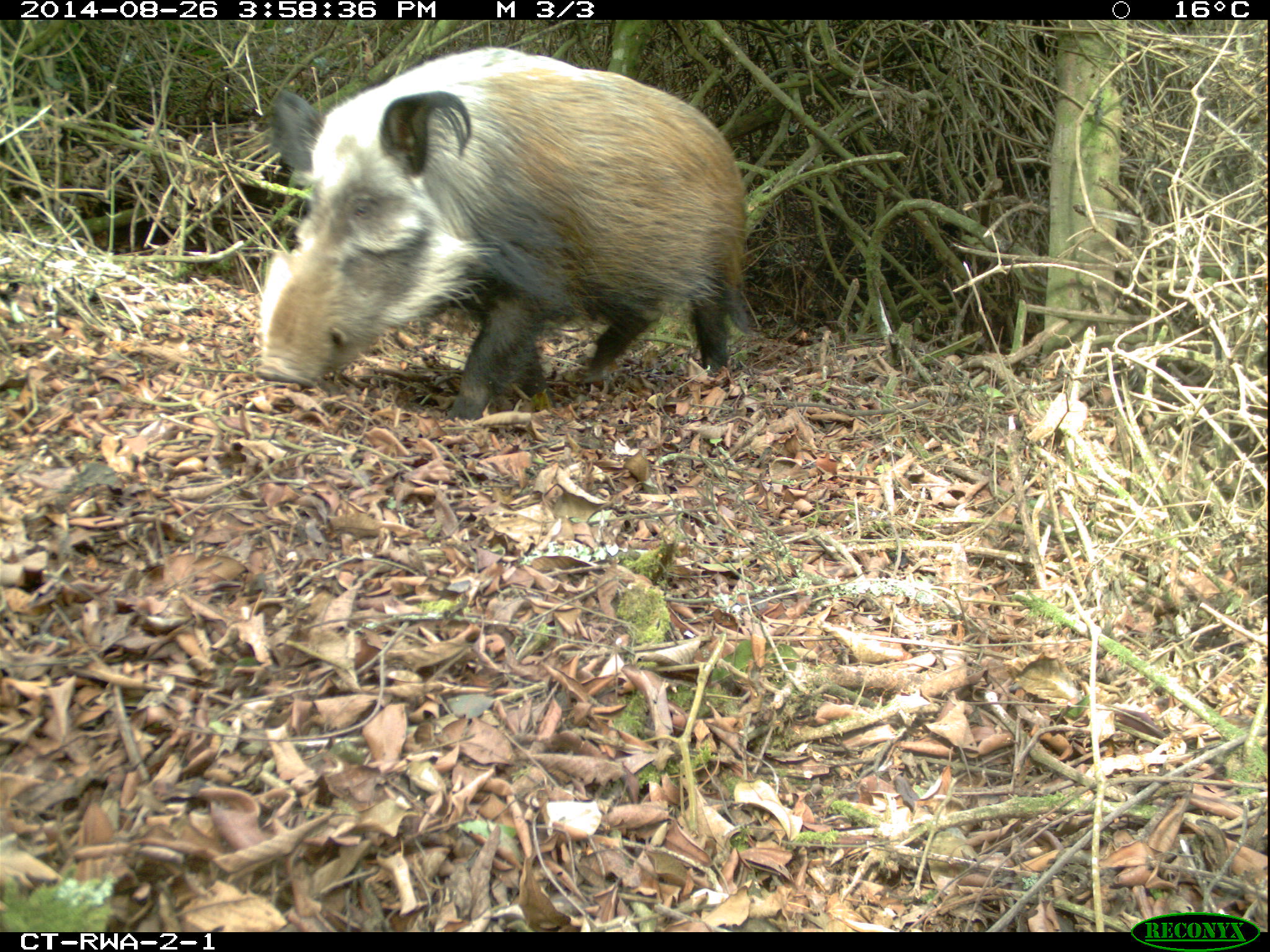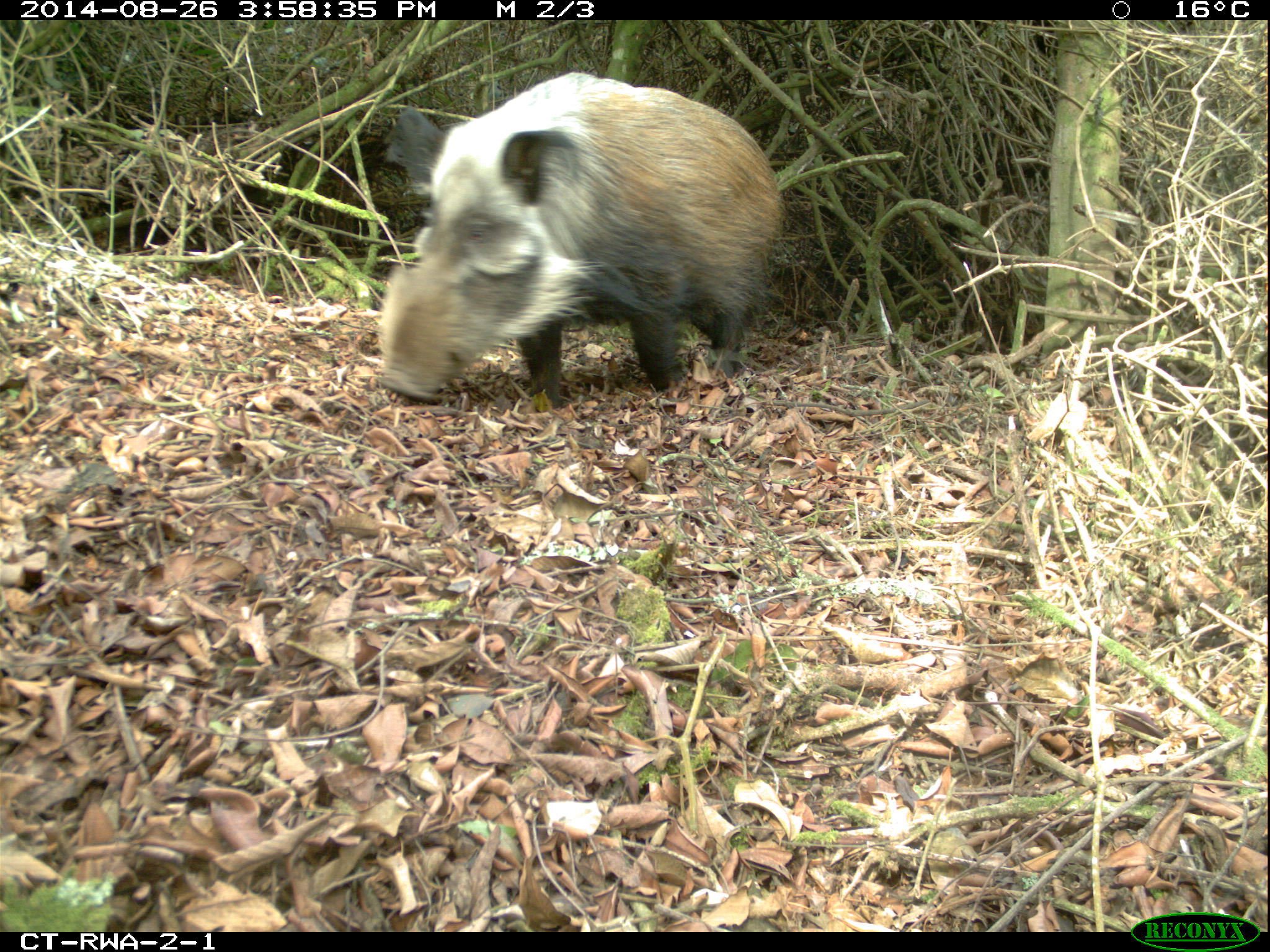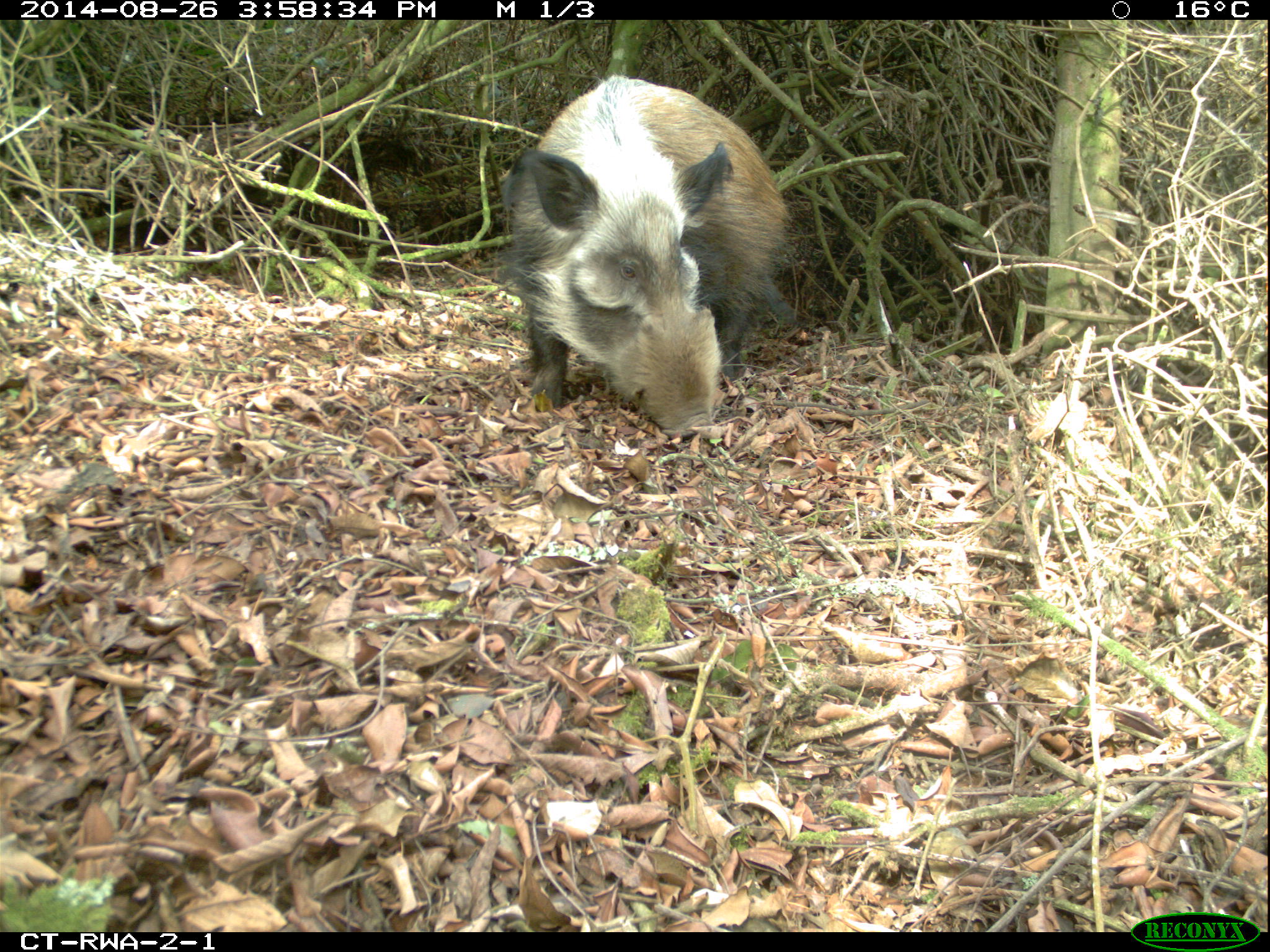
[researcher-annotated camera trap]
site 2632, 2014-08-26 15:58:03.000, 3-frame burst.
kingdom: Animalia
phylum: Chordata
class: Mammalia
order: Artiodactyla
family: Suidae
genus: Potamochoerus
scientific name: Potamochoerus larvatus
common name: bushpig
Potamochoerus larvatus (bushpig), count 1.